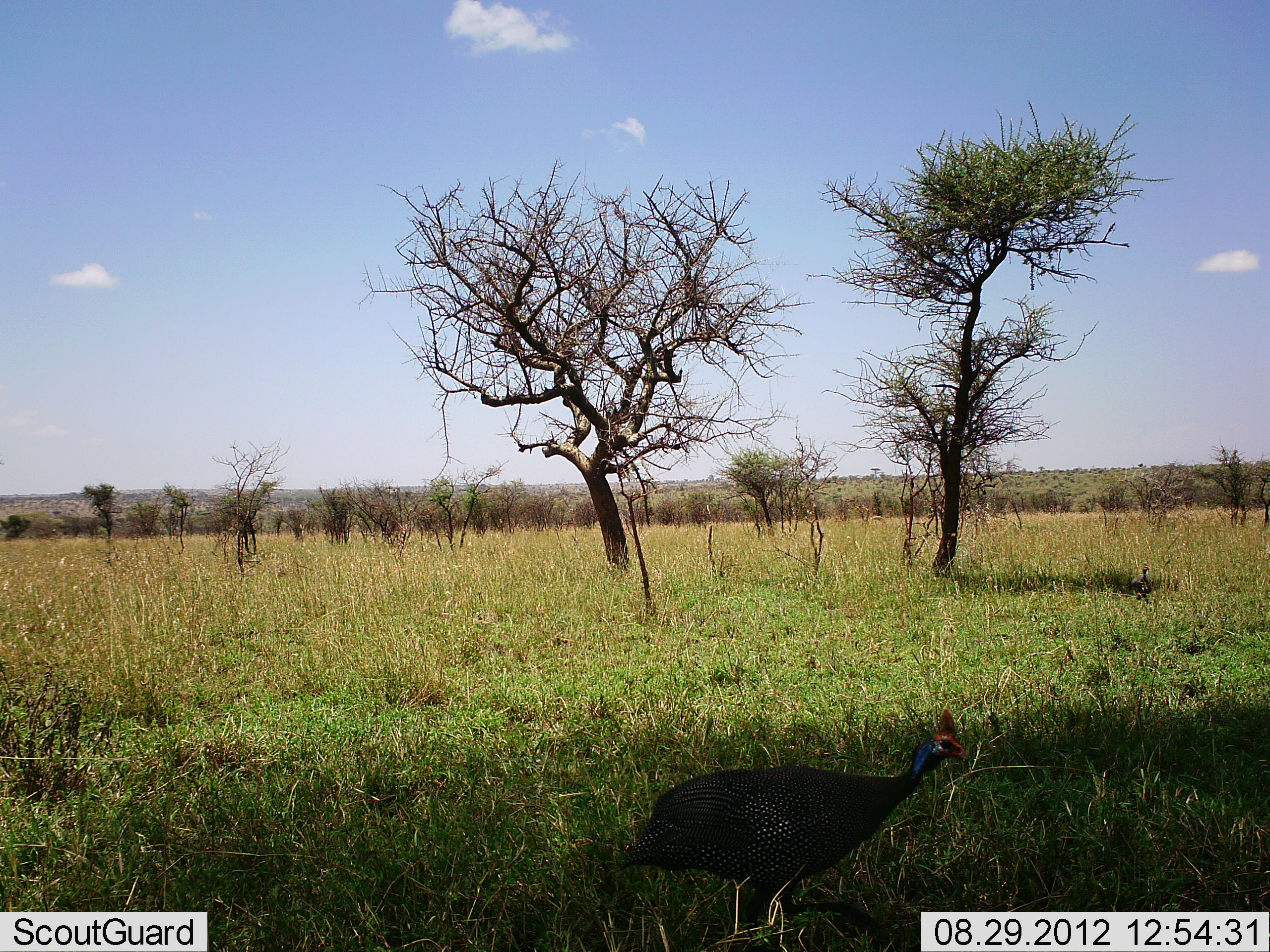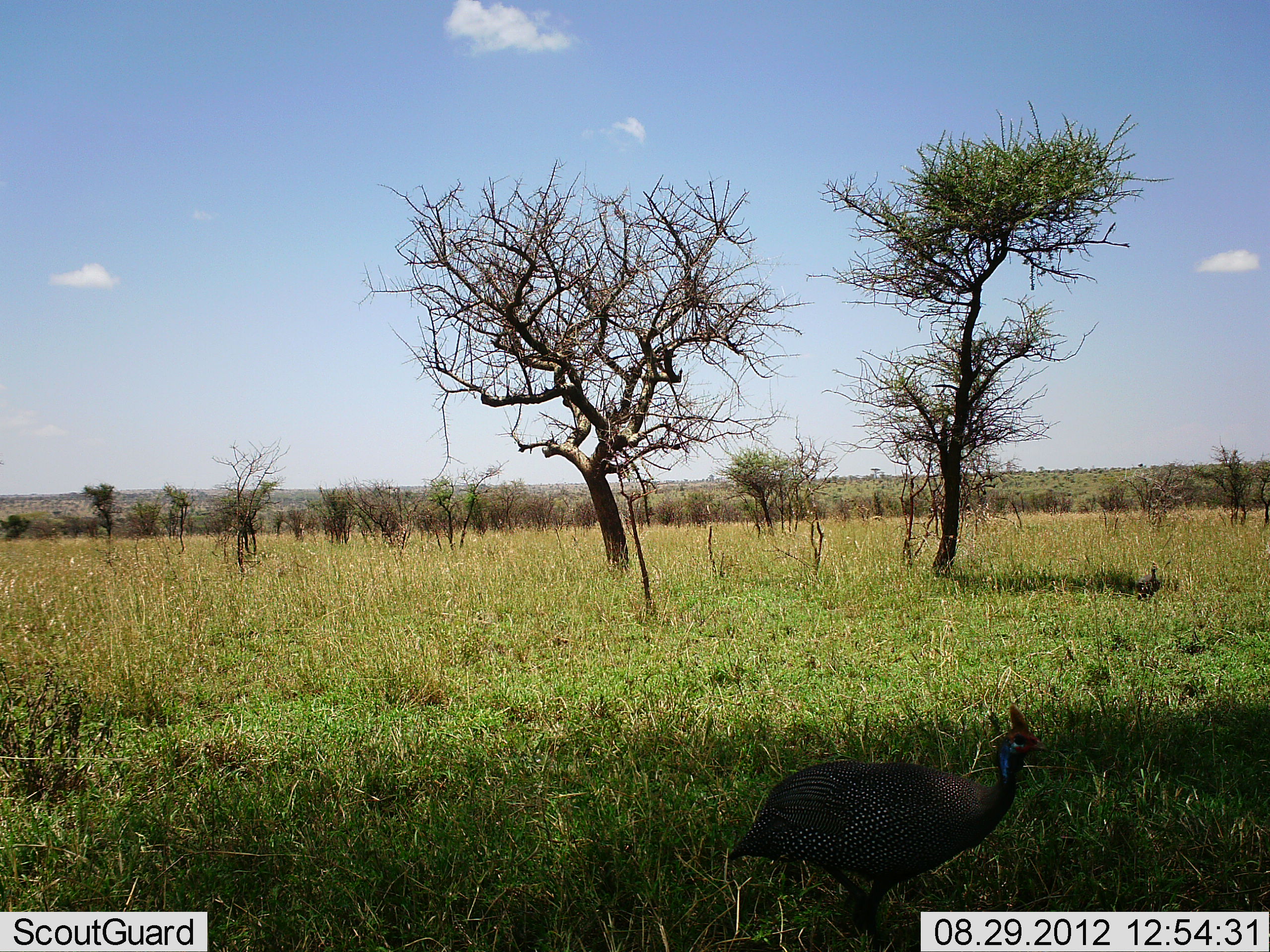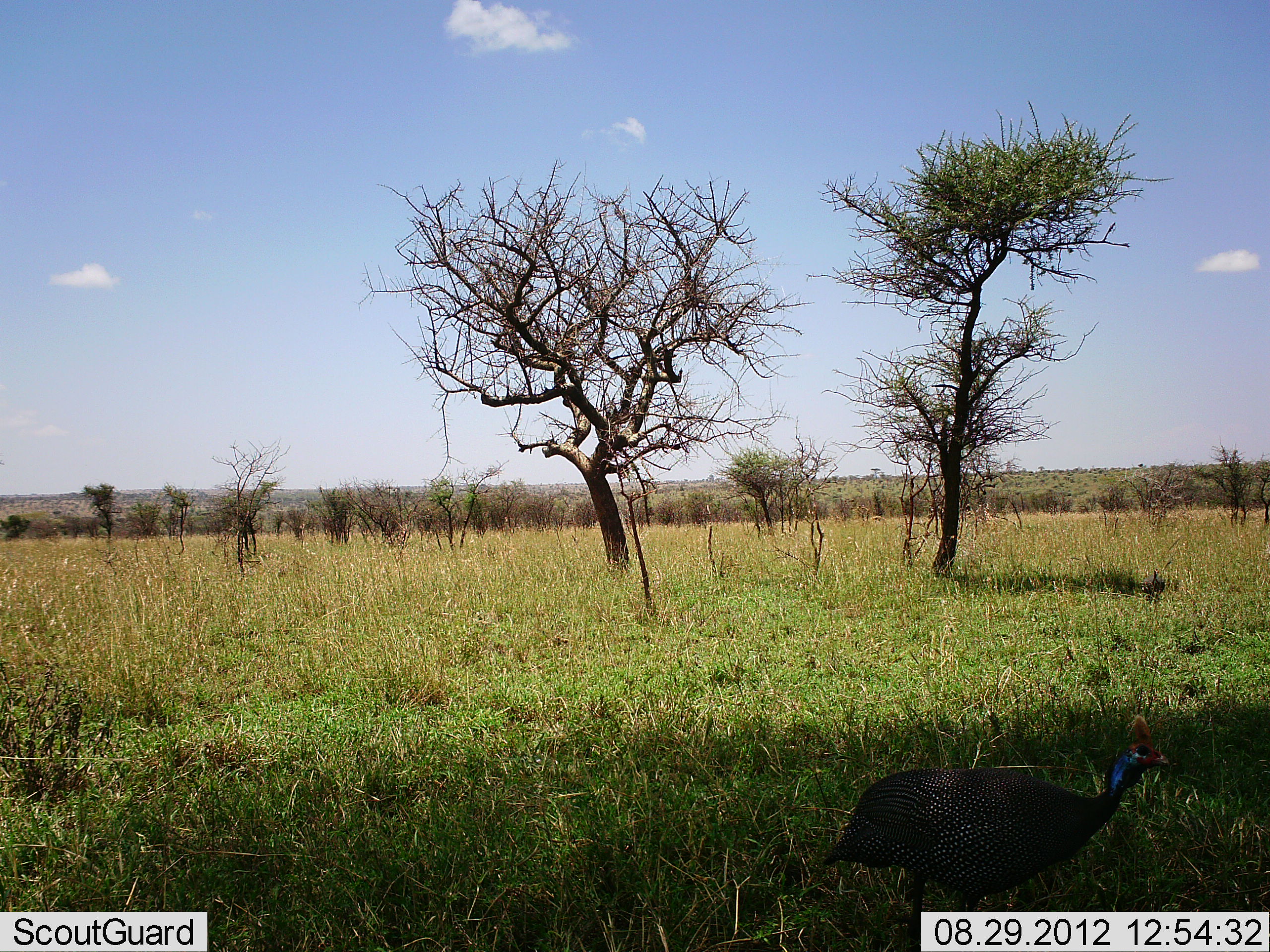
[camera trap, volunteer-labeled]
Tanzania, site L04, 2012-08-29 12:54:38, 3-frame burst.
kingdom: Animalia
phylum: Chordata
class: Aves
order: Galliformes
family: Numididae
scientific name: Numididae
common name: guinea fowl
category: guineafowl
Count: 2.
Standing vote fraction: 10%.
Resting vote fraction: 10%.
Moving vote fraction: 80%.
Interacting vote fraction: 0%.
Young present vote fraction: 0%.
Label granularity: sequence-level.